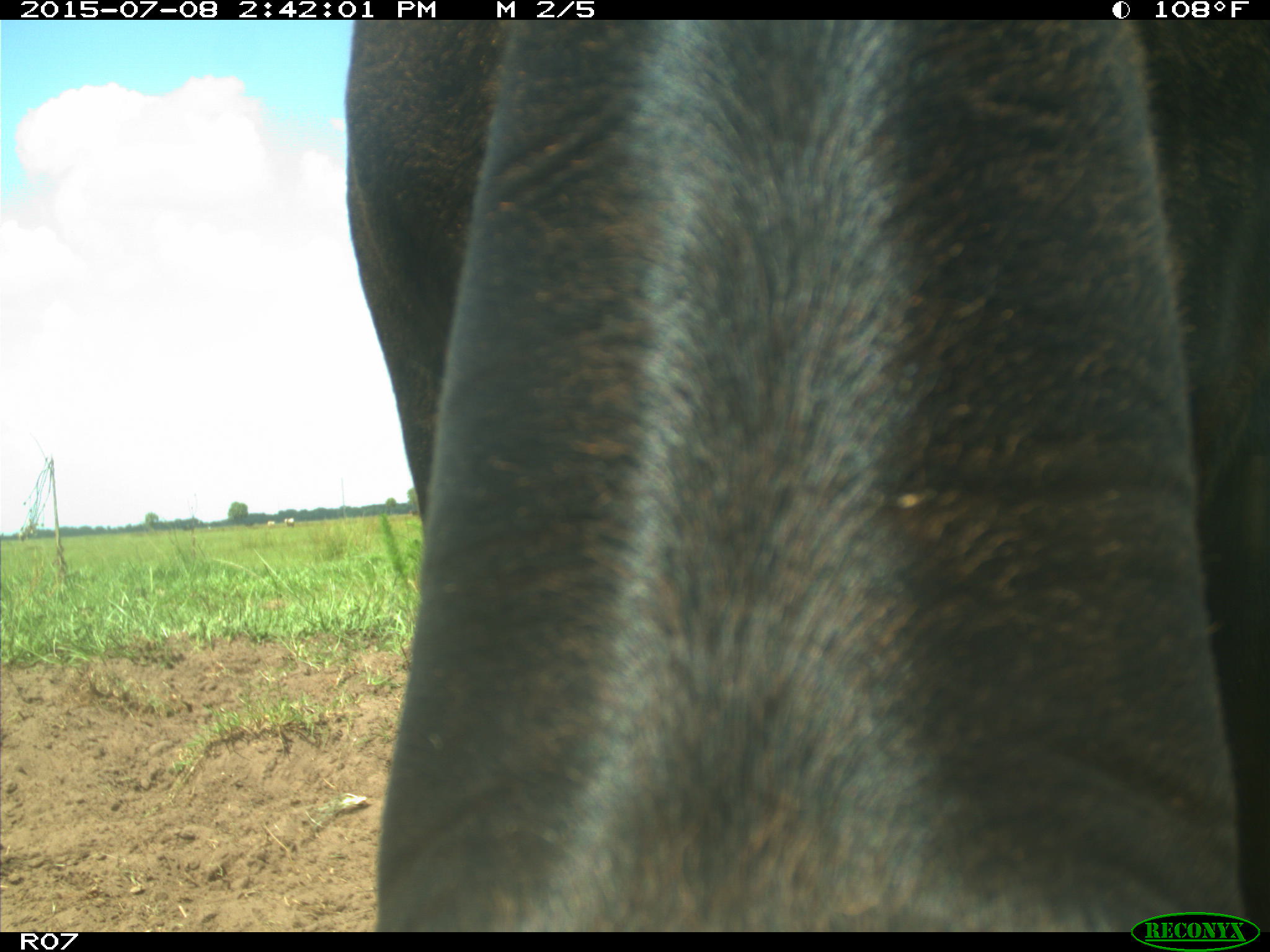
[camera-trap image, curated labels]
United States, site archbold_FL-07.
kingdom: Animalia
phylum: Chordata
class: Mammalia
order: Artiodactyla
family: Bovidae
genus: Bos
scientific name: Bos taurus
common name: domestic cow